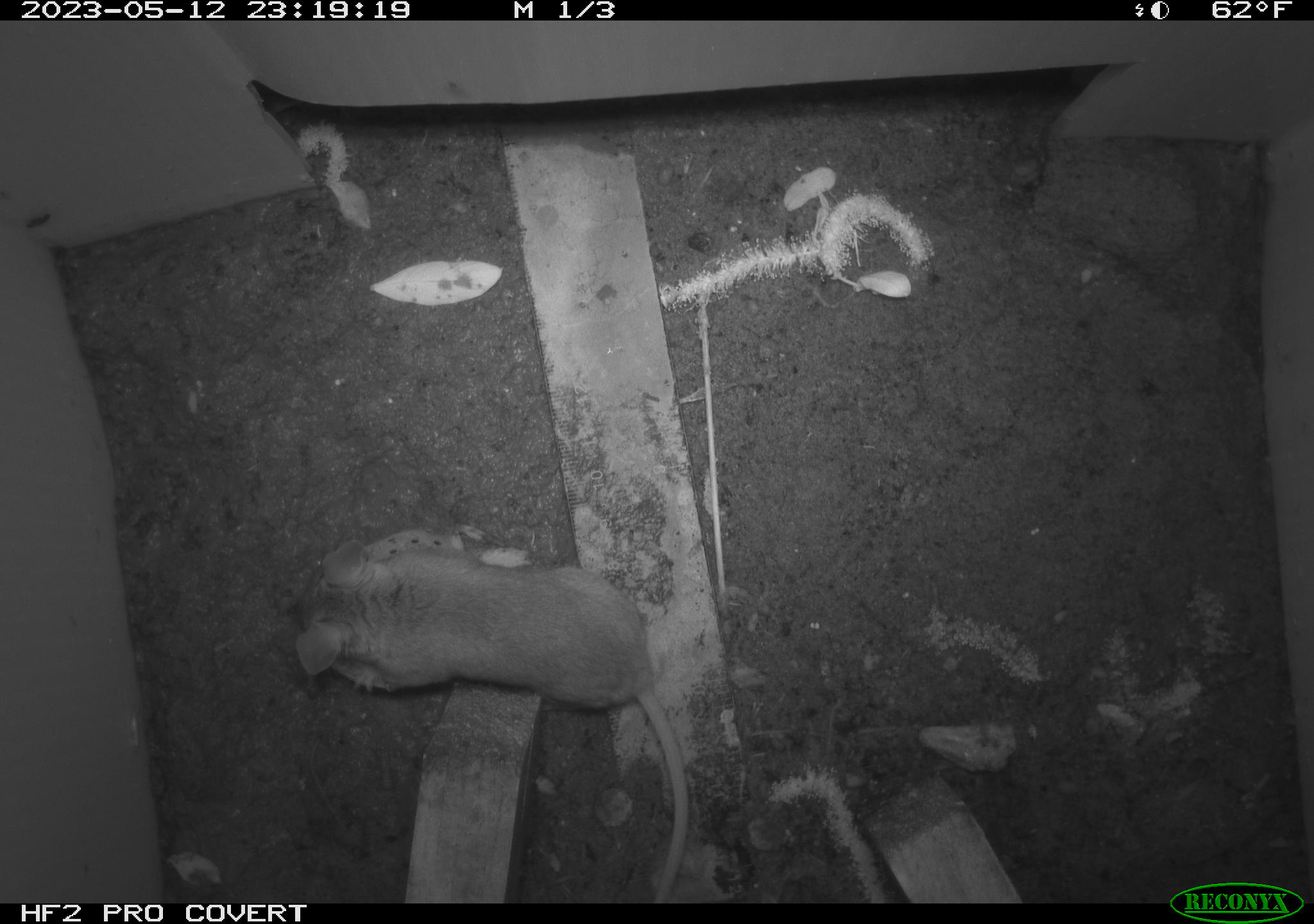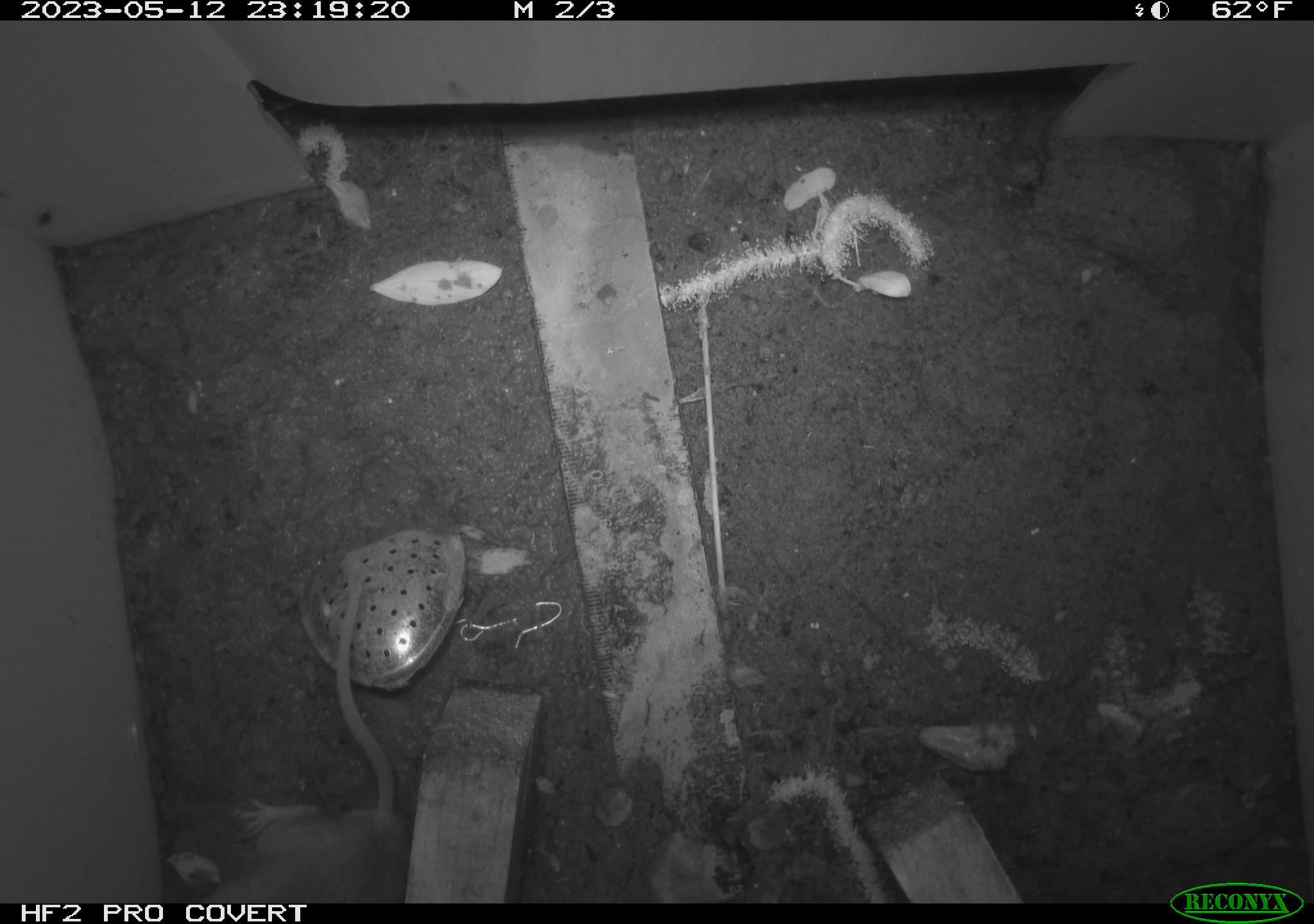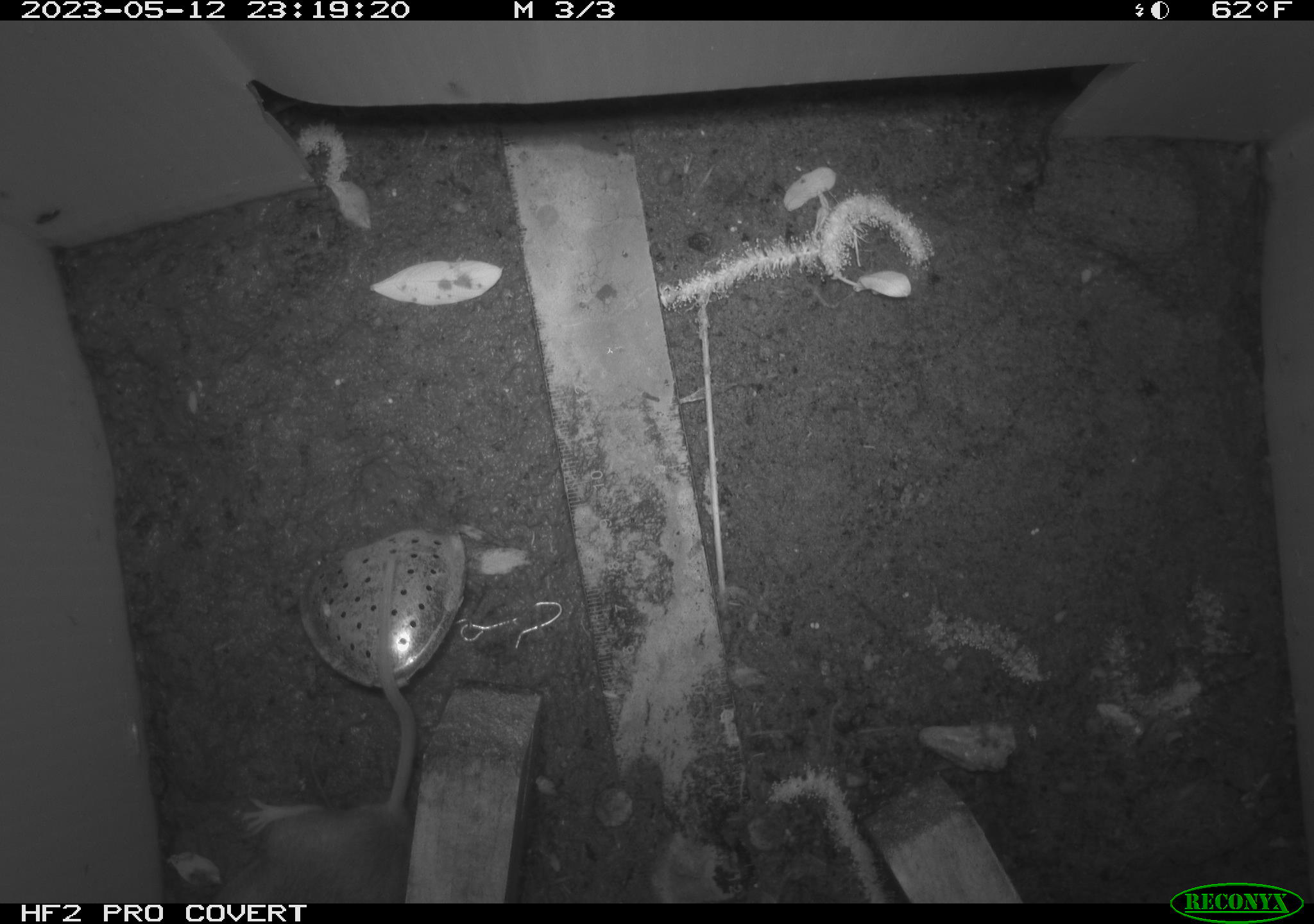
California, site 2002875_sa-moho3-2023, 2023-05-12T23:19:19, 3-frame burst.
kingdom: Animalia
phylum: Chordata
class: Mammalia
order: Rodentia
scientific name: Rodentia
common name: mouse species